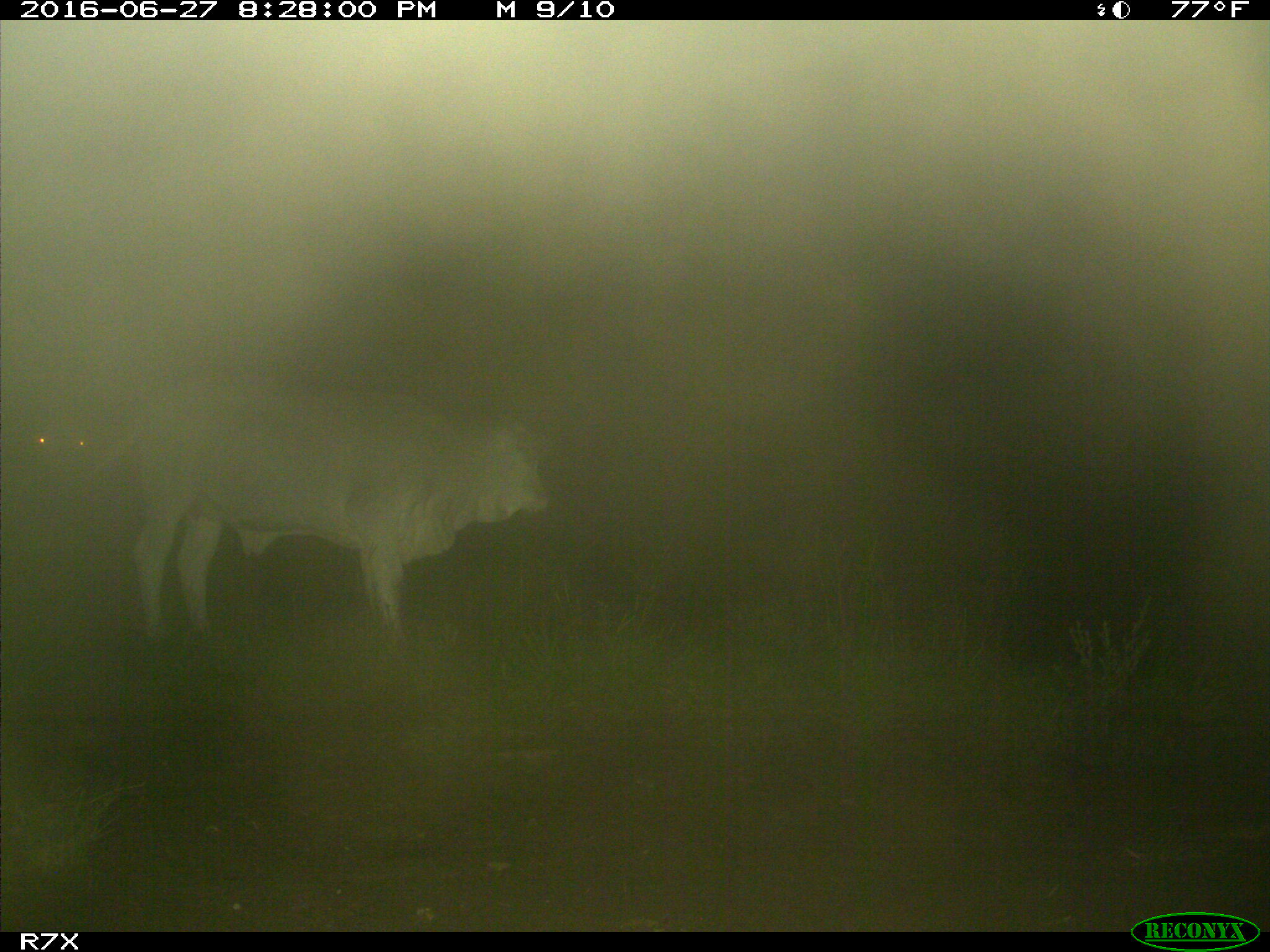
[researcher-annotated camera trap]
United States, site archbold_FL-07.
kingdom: Animalia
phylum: Chordata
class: Mammalia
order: Artiodactyla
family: Bovidae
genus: Bos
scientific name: Bos taurus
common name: domestic cow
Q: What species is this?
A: Bos taurus (domestic cow).